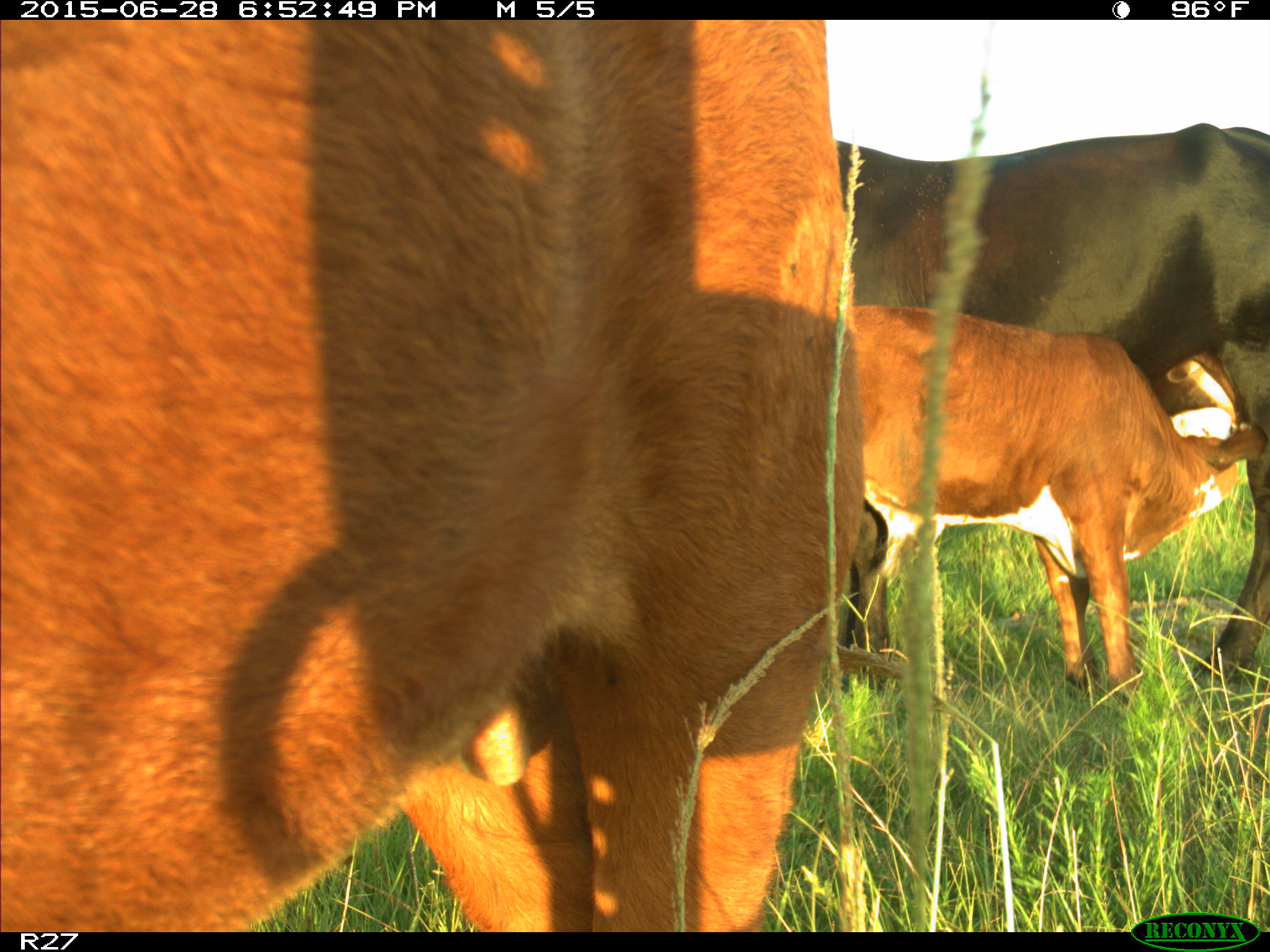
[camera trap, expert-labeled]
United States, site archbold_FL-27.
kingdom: Animalia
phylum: Chordata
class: Mammalia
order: Artiodactyla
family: Bovidae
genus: Bos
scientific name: Bos taurus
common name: domestic cow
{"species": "Bos taurus (domestic cow)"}